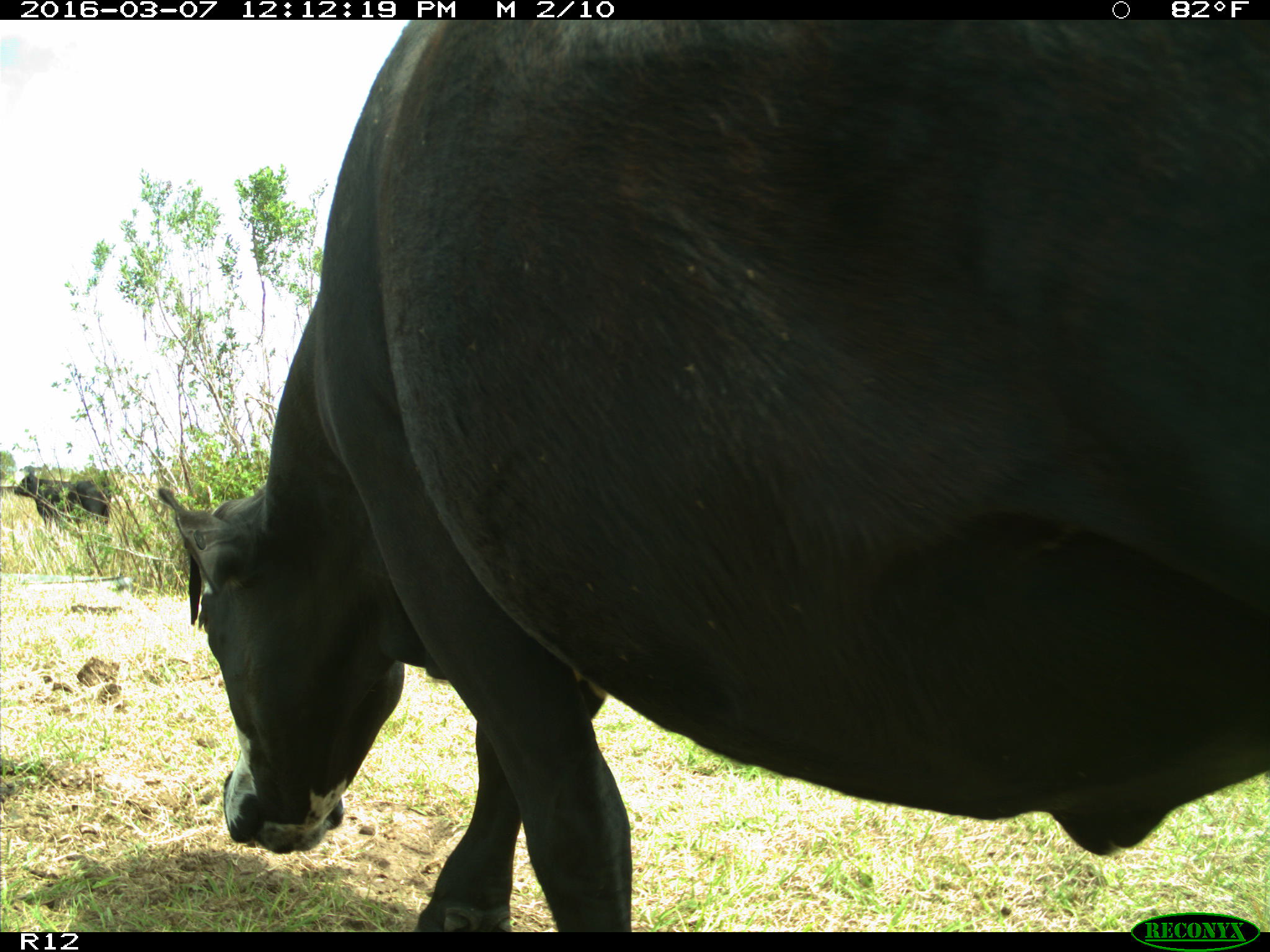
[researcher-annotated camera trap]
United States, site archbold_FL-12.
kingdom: Animalia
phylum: Chordata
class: Mammalia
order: Artiodactyla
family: Bovidae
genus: Bos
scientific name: Bos taurus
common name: domestic cow